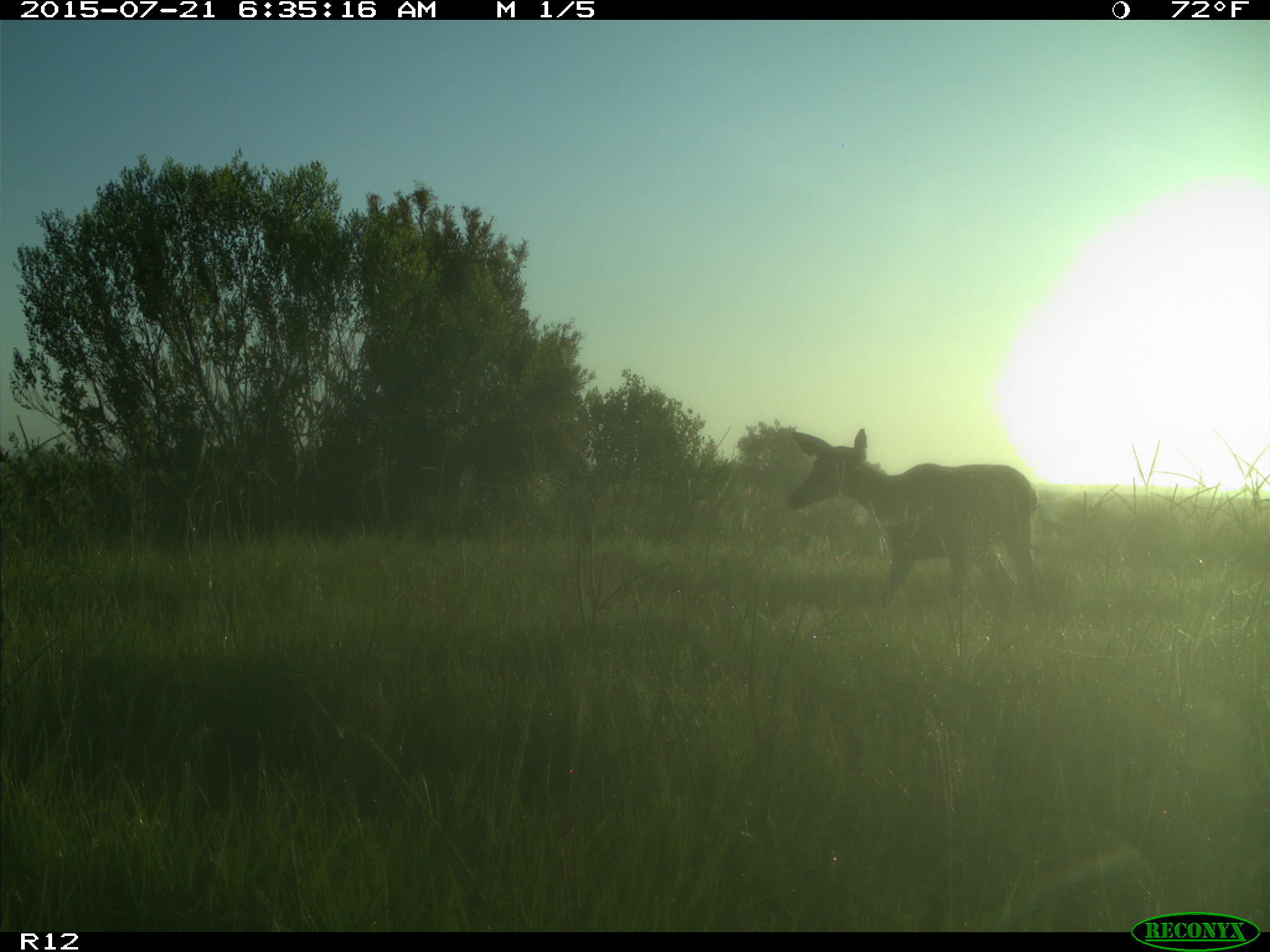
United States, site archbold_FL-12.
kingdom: Animalia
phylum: Chordata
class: Mammalia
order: Artiodactyla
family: Cervidae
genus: Odocoileus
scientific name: Odocoileus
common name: deer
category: unidentified deer